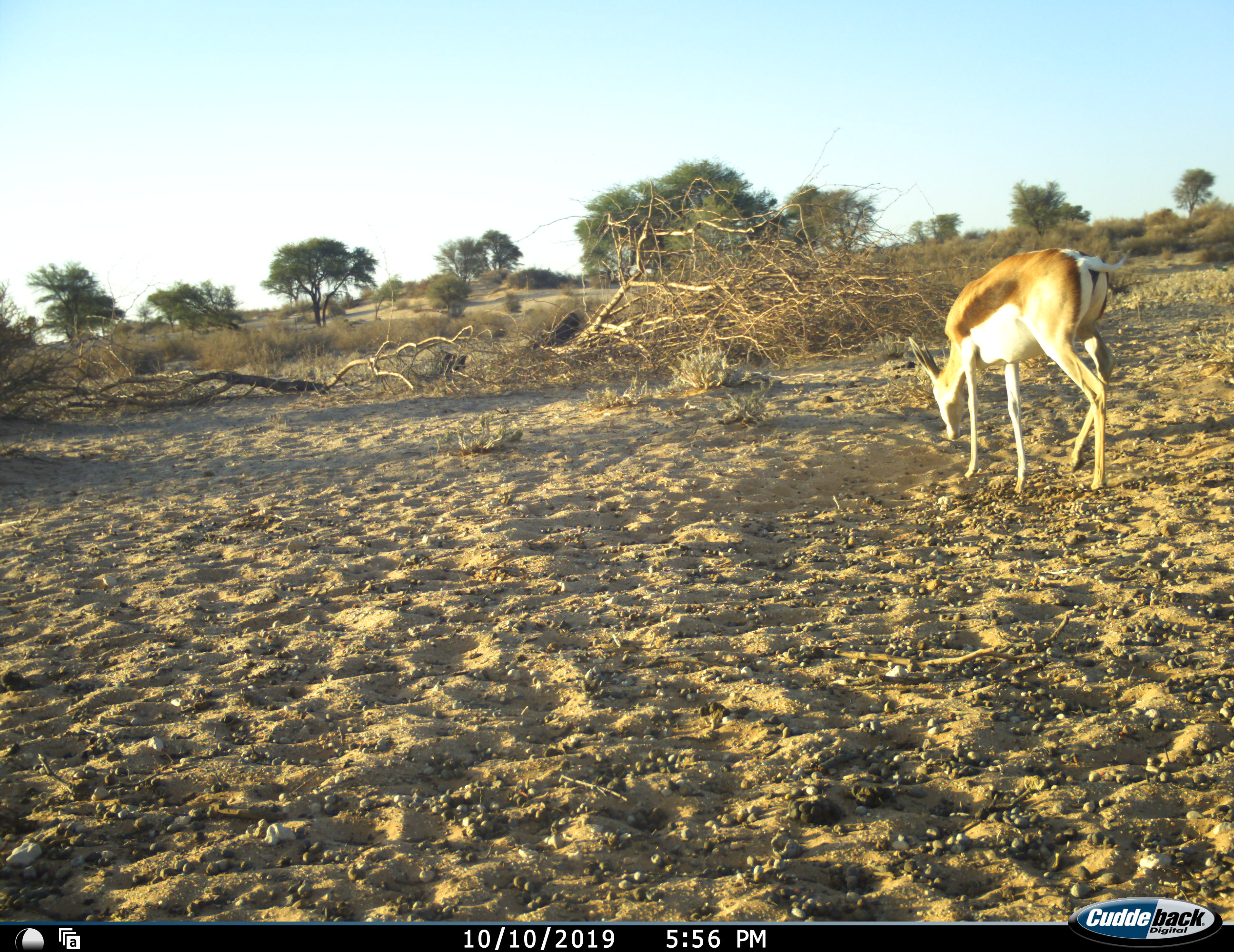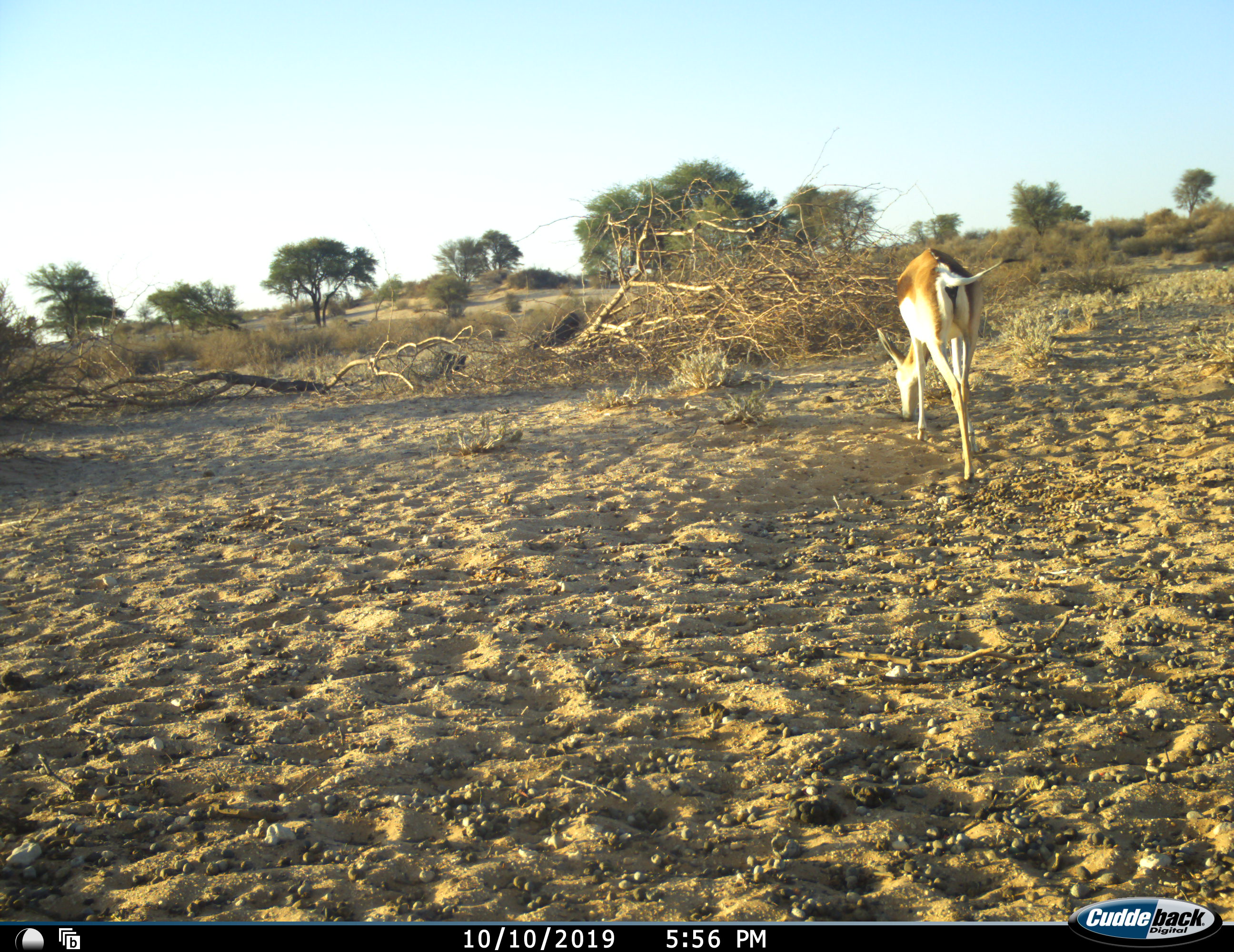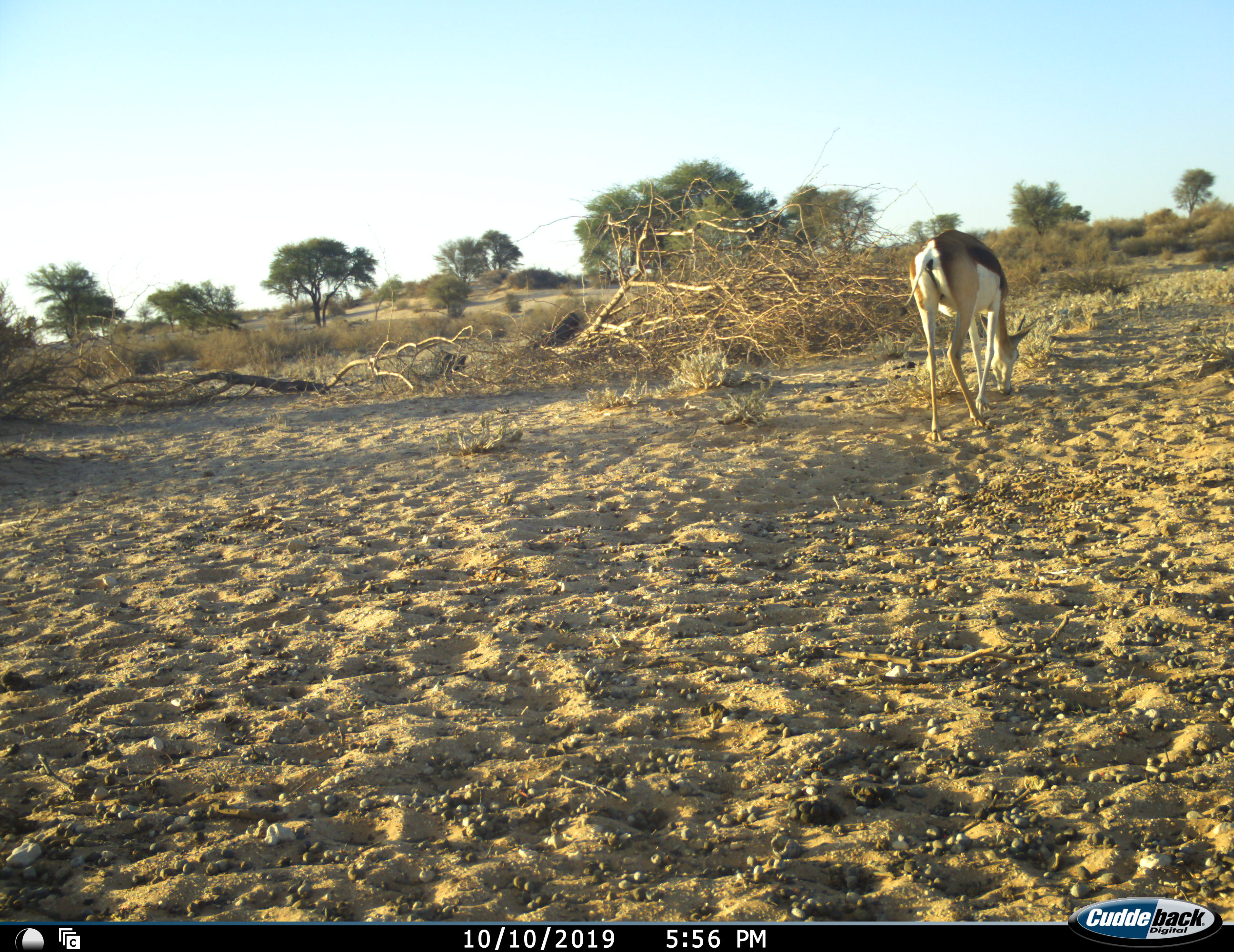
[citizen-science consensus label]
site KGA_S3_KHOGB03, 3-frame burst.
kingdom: Animalia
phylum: Chordata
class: Mammalia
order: Artiodactyla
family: Bovidae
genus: Antidorcas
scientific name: Antidorcas marsupialis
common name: springbok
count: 1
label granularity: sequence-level